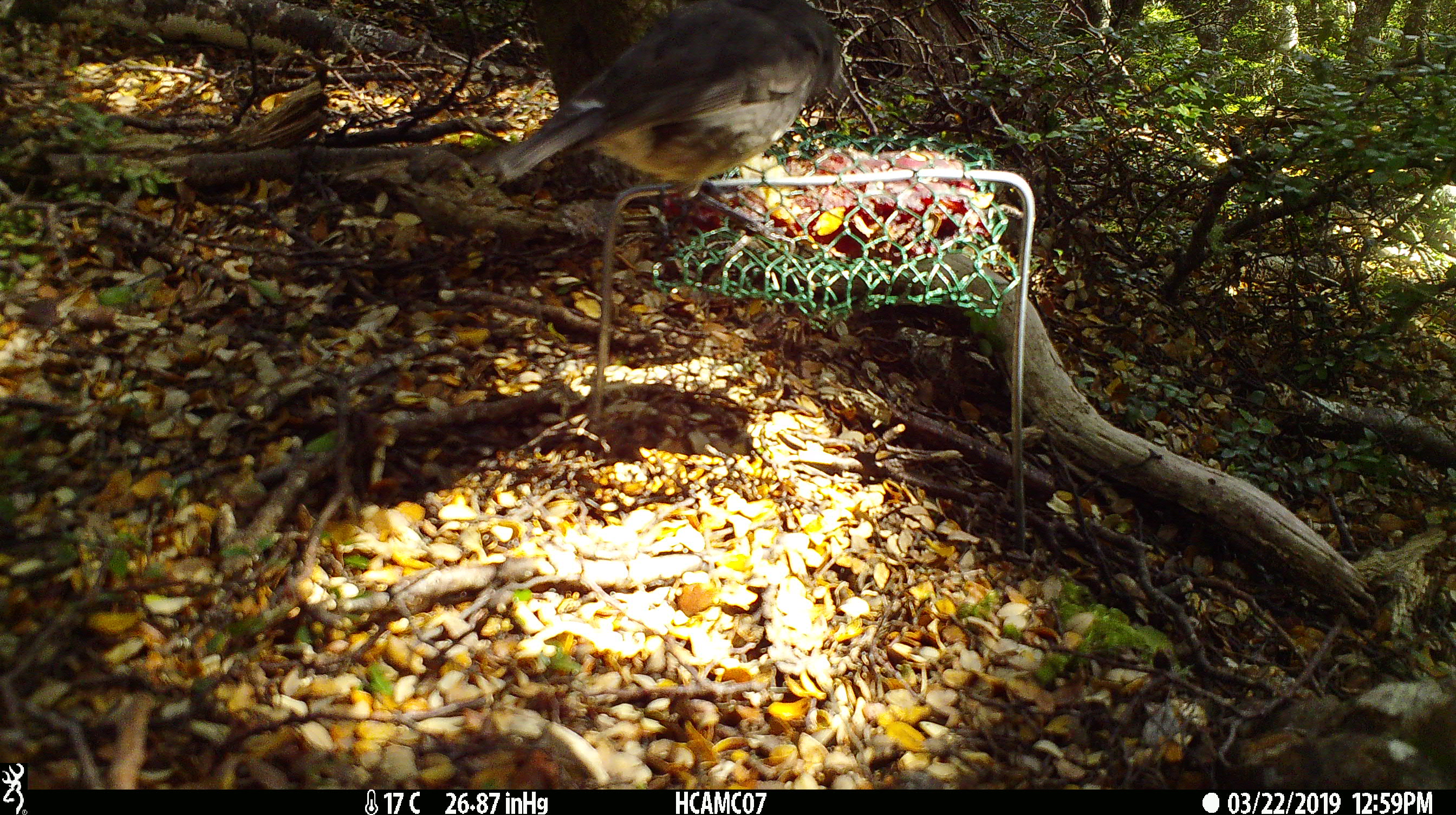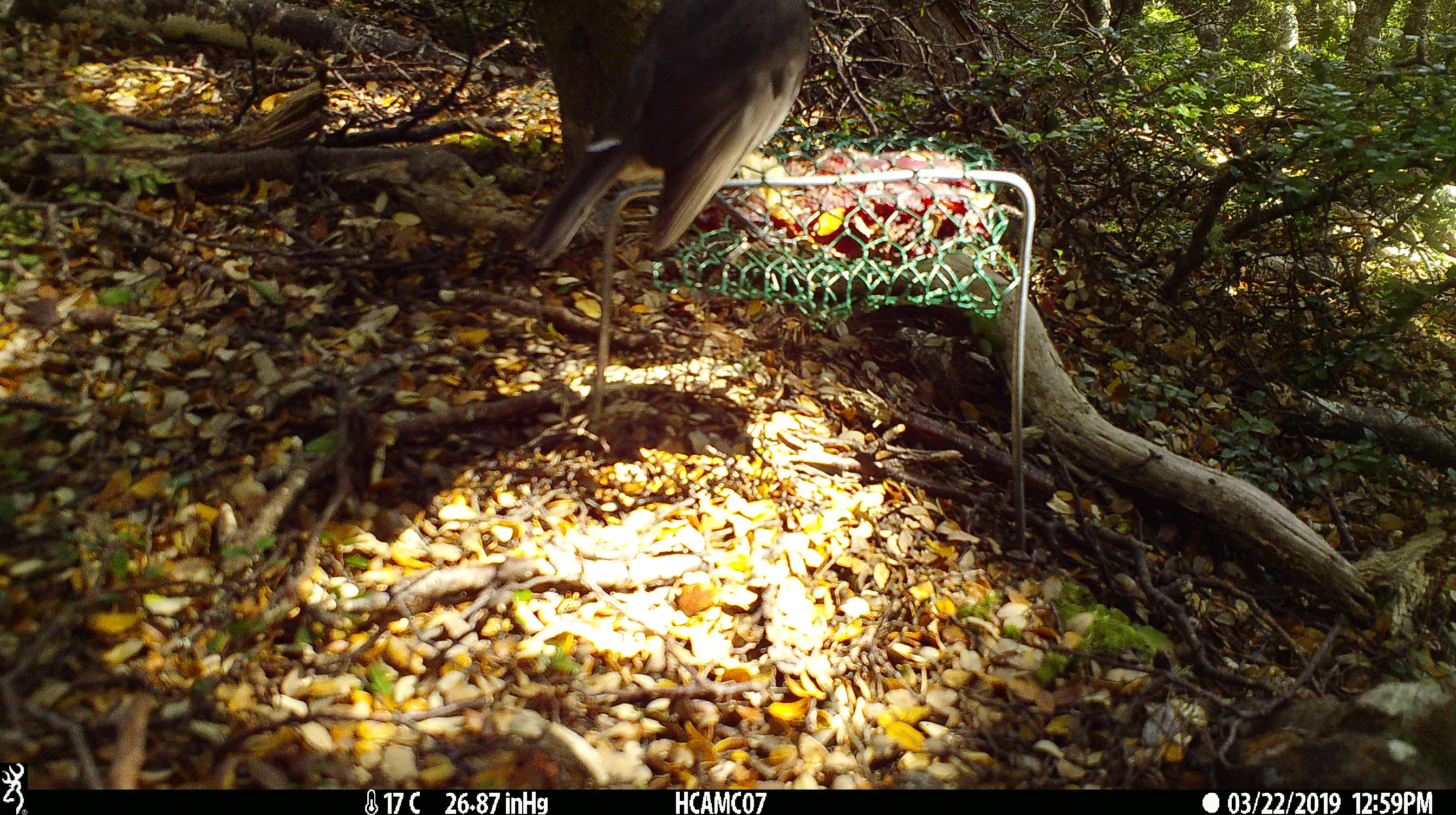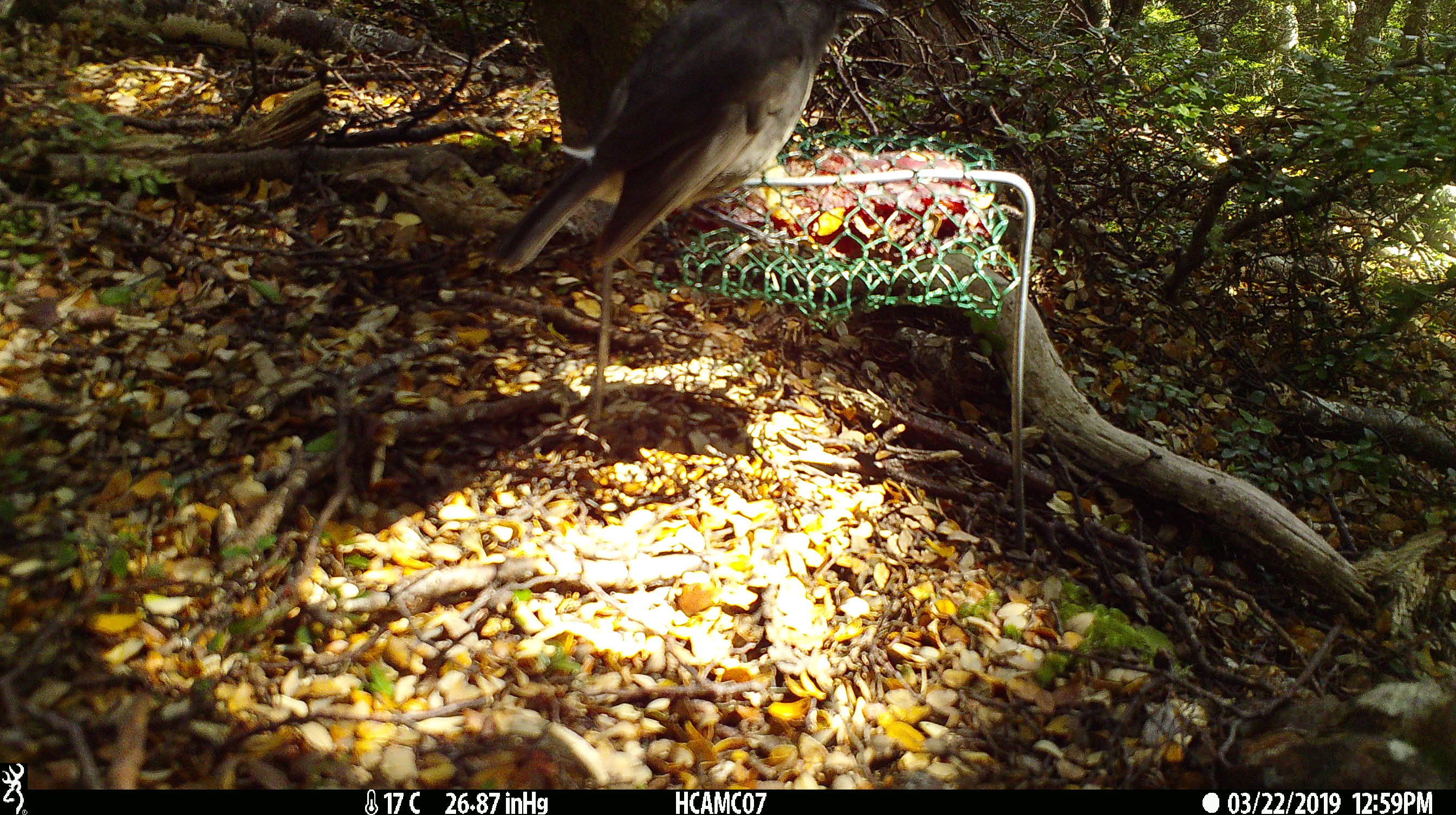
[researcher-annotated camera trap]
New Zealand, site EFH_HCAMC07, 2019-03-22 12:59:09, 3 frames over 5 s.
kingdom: Animalia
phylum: Chordata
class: Aves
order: Passeriformes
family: Petroicidae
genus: Petroica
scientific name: Petroica australis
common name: new zealand robin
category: robin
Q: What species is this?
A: Robin (new zealand robin) (Petroica australis).